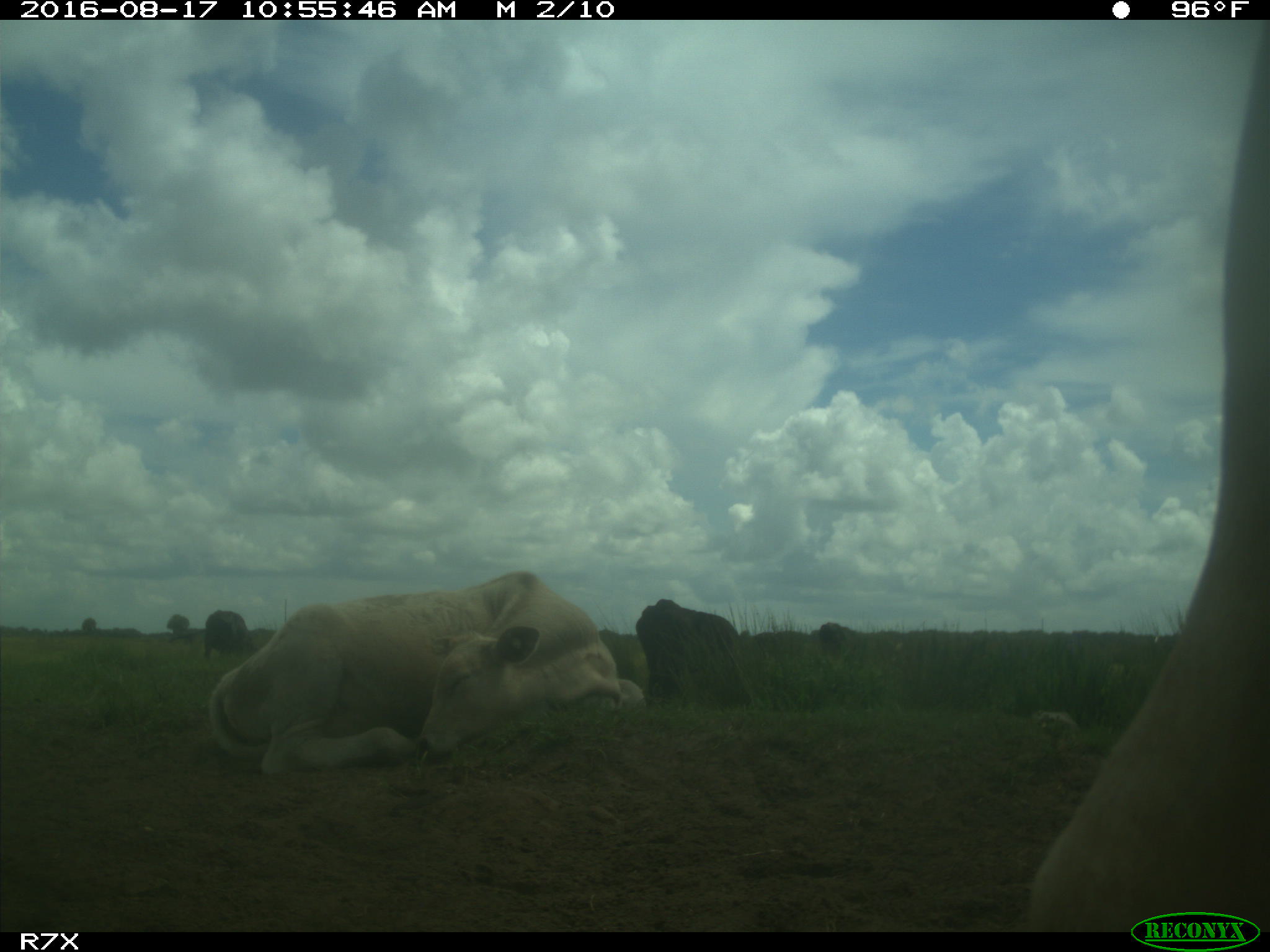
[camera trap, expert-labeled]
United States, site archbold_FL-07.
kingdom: Animalia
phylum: Chordata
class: Mammalia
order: Artiodactyla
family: Bovidae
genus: Bos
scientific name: Bos taurus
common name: domestic cow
Bos taurus (domestic cow).